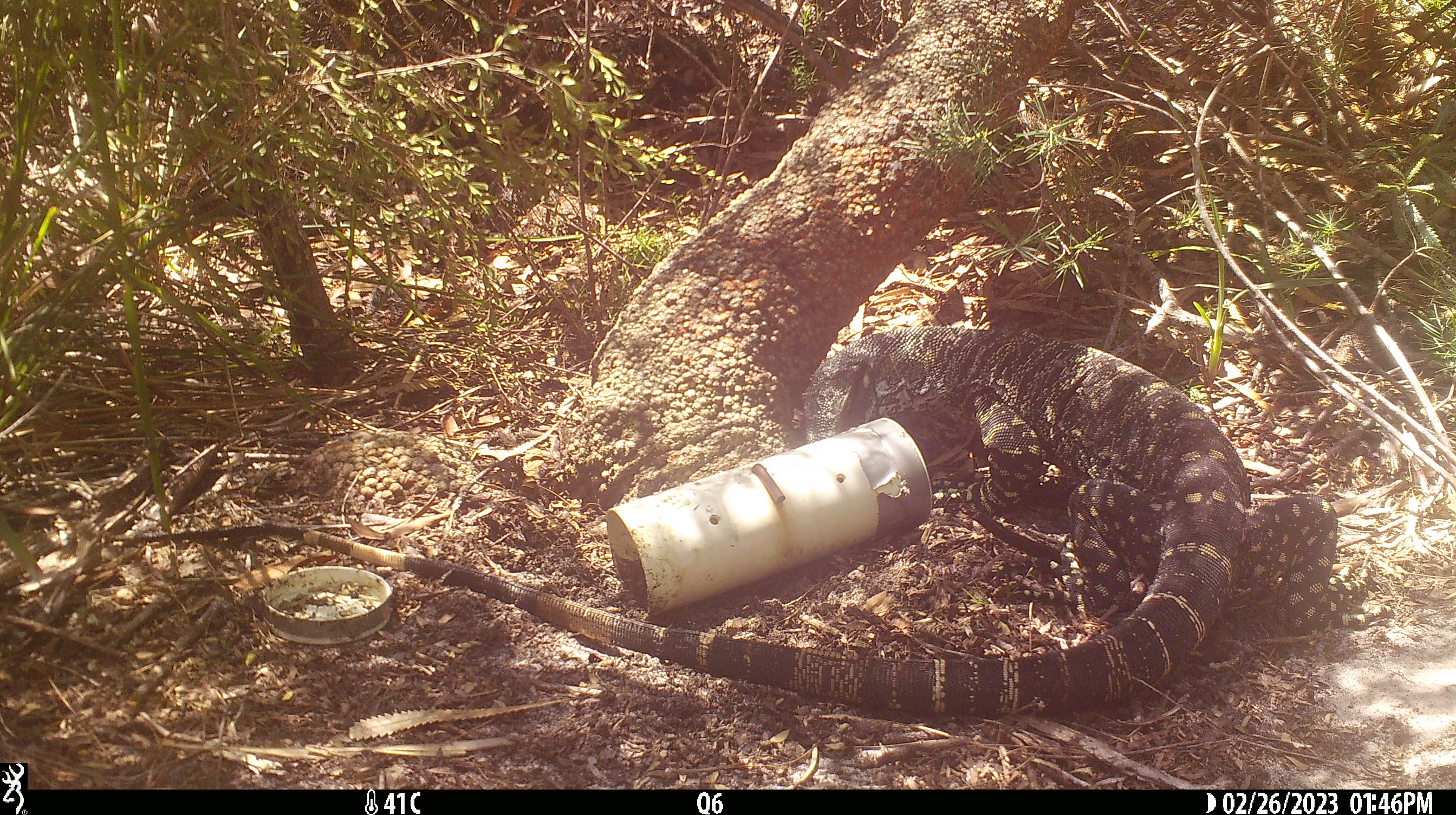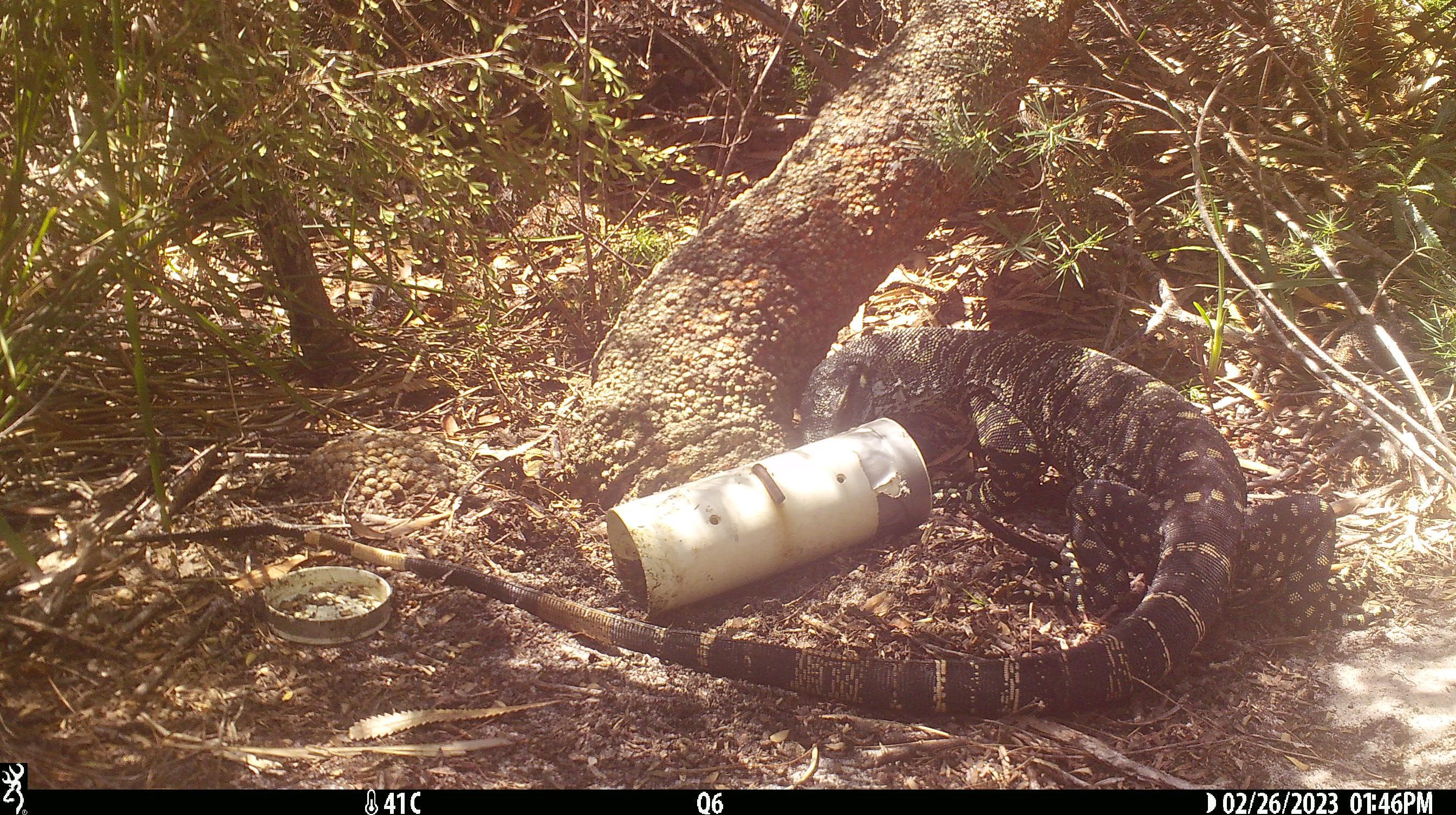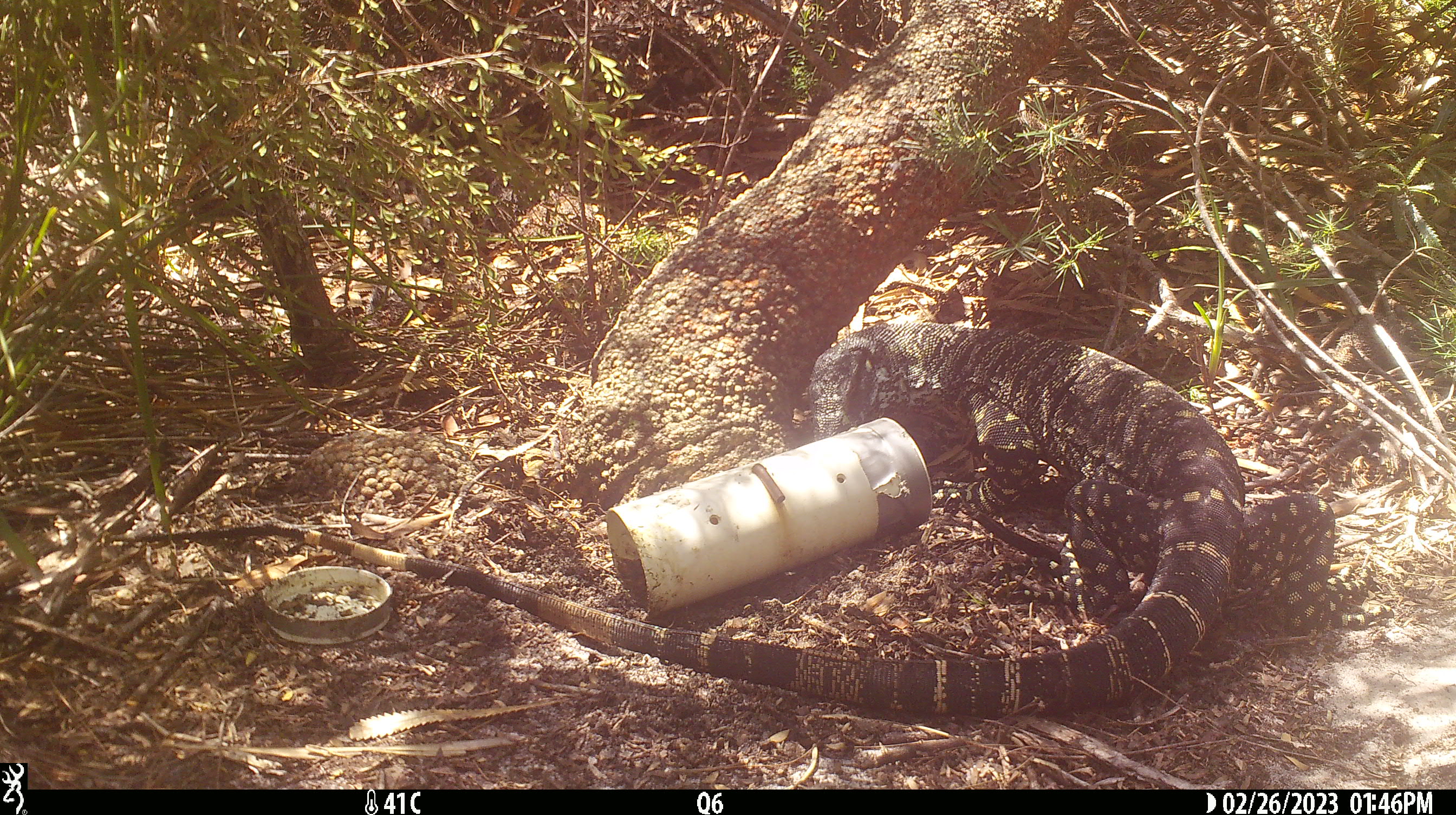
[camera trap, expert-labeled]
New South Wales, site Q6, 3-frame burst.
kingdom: Animalia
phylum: Chordata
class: Reptilia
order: Squamata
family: Varanidae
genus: Varanus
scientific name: Varanus varius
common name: lace monitor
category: goanna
Goanna (lace monitor) (Varanus varius).